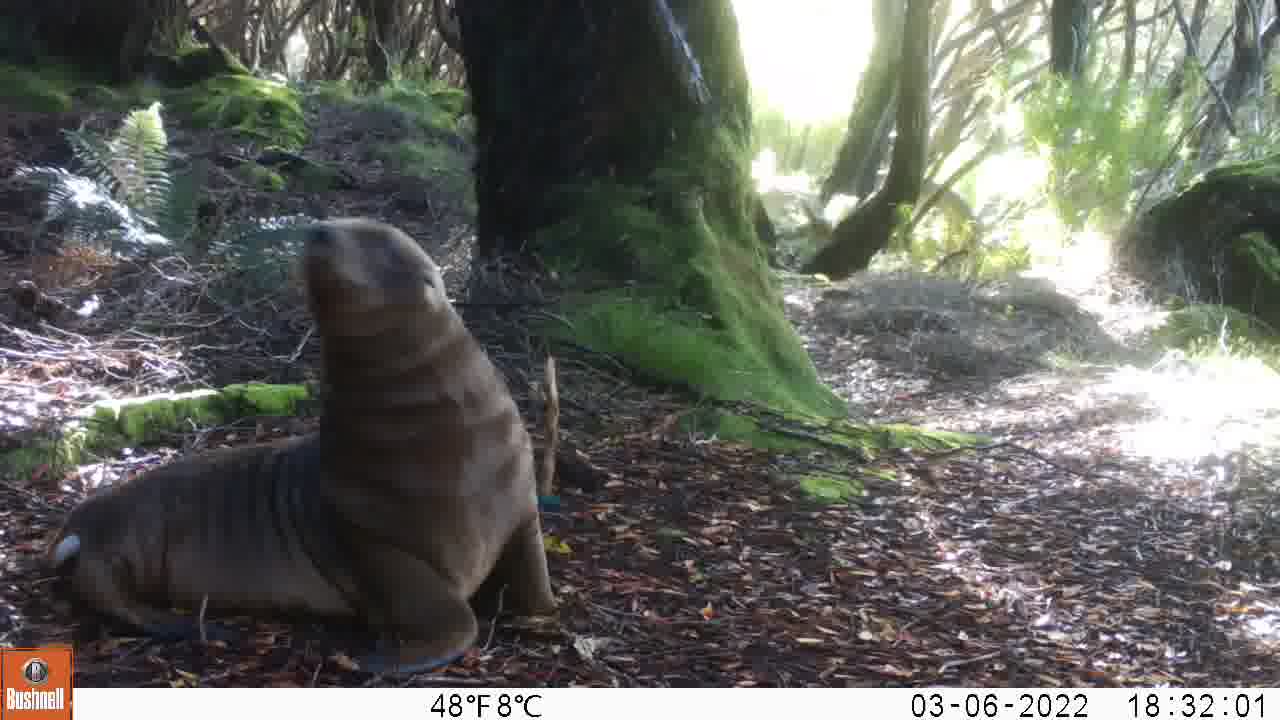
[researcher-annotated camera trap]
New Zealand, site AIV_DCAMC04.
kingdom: Animalia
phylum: Chordata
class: Mammalia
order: Carnivora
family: Otariidae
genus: Phocarctos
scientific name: Phocarctos hookeri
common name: new zealand sea lion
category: sealion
Sealion (new zealand sea lion) (Phocarctos hookeri).